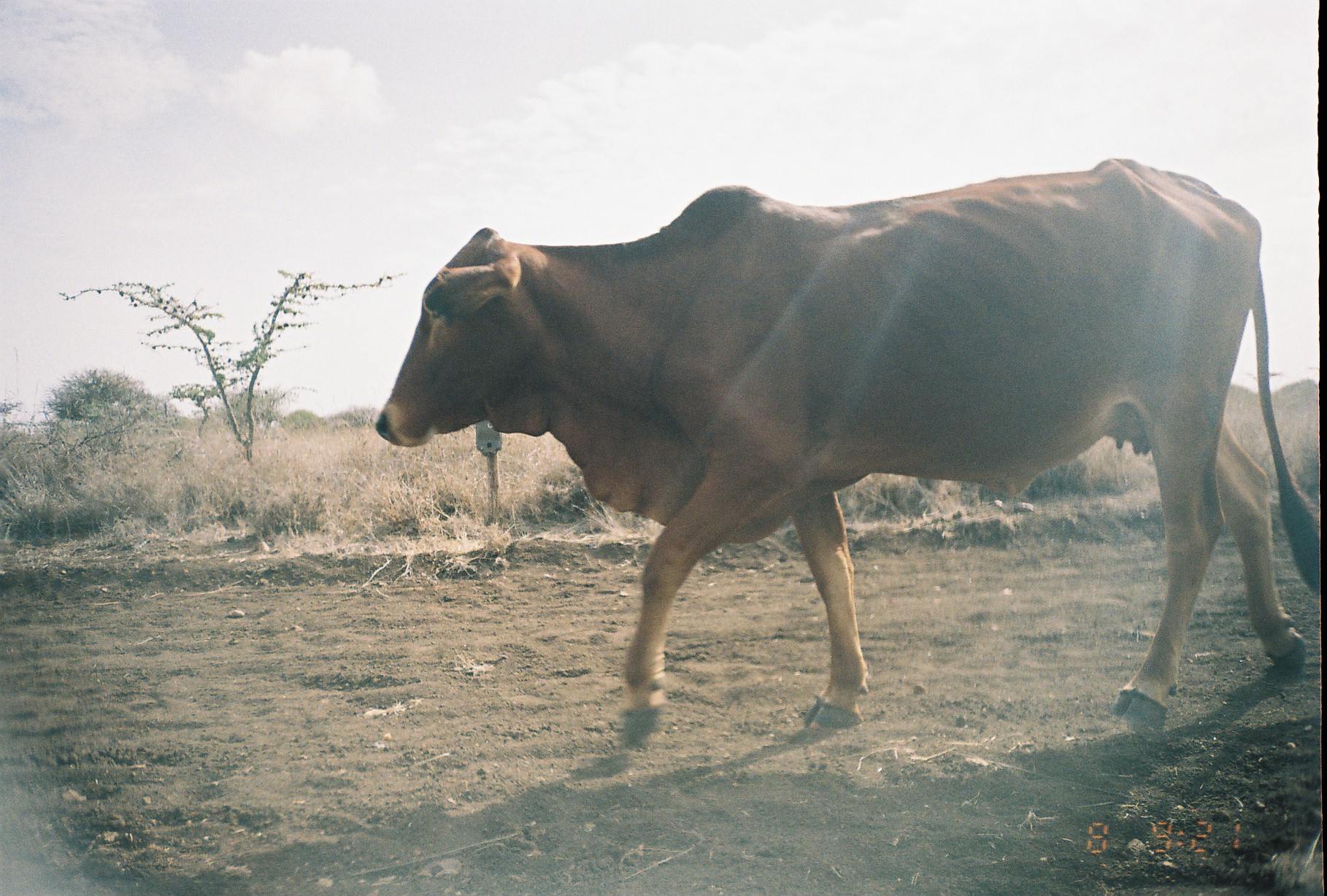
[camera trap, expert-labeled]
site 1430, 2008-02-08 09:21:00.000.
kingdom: Animalia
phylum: Chordata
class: Mammalia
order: Artiodactyla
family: Bovidae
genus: Bos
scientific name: Bos taurus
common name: domestic cattle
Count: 1.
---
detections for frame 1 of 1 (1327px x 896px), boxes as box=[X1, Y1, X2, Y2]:
bos taurus: box=[371, 154, 1319, 743]